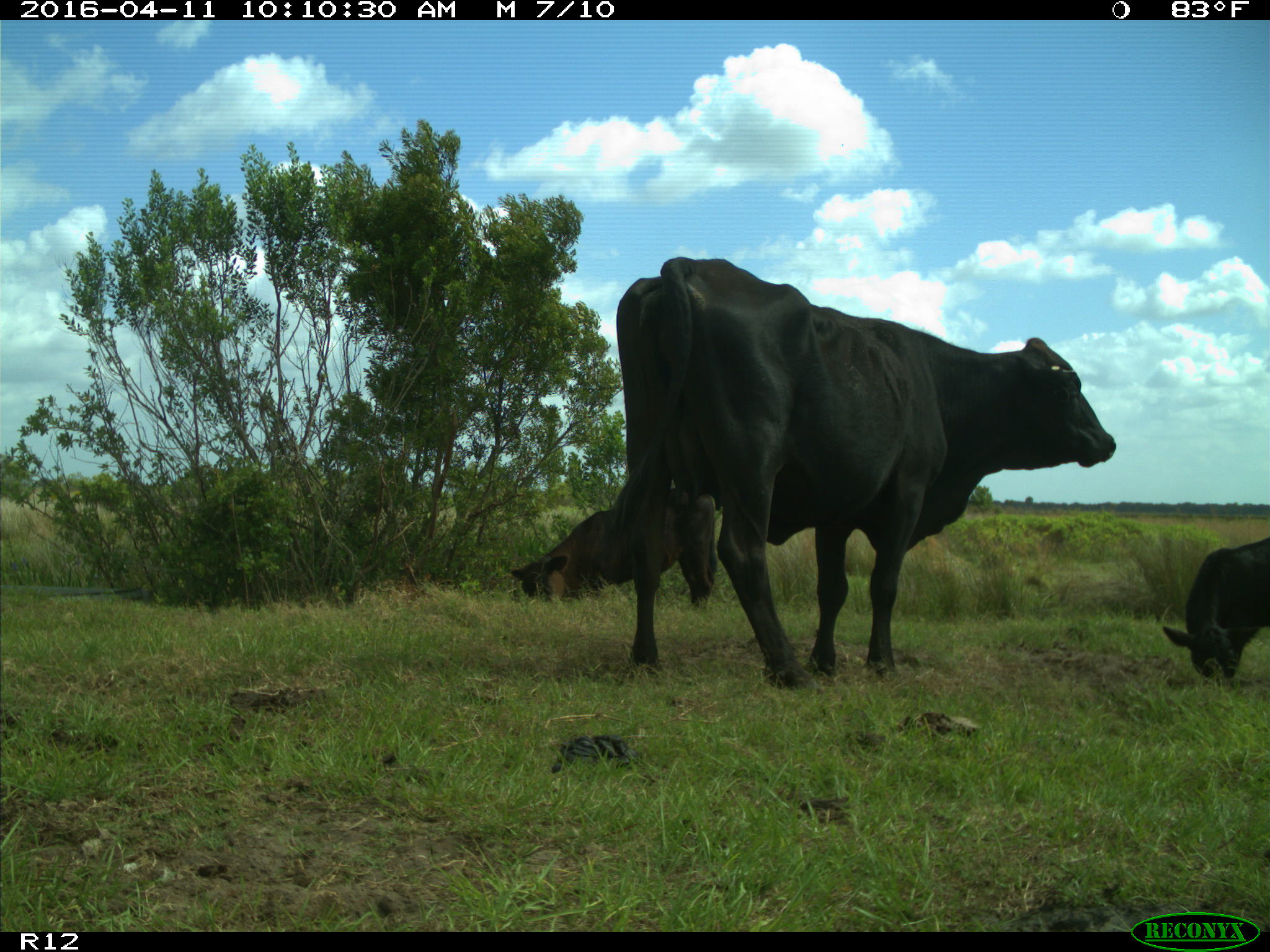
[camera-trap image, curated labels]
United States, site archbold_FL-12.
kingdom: Animalia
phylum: Chordata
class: Mammalia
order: Artiodactyla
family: Bovidae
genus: Bos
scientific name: Bos taurus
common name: domestic cow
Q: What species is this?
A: Bos taurus (domestic cow).